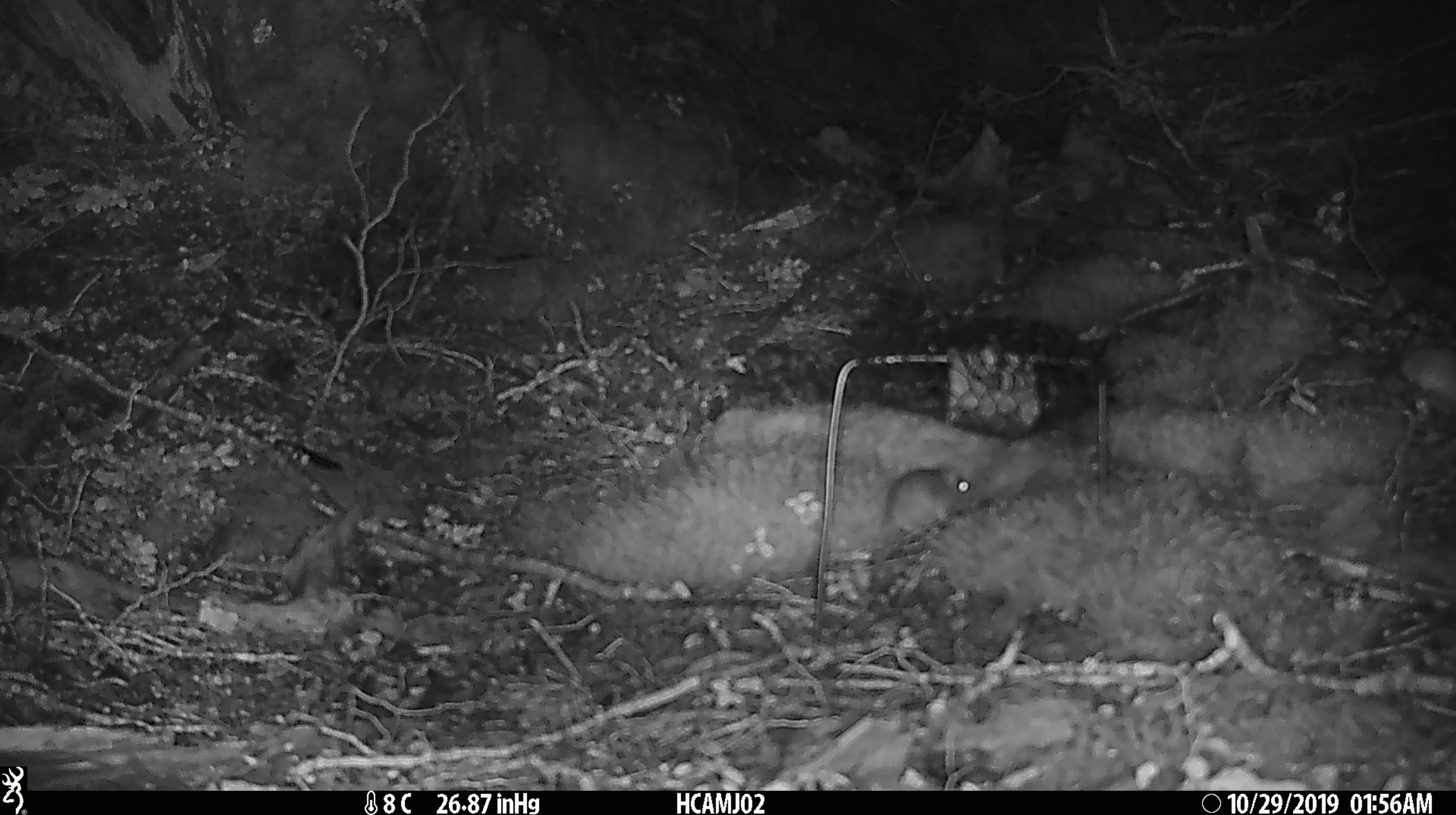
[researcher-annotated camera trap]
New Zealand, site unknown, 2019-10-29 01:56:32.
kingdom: Animalia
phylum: Chordata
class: Mammalia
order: Rodentia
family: Muridae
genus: Mus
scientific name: Mus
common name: mouse